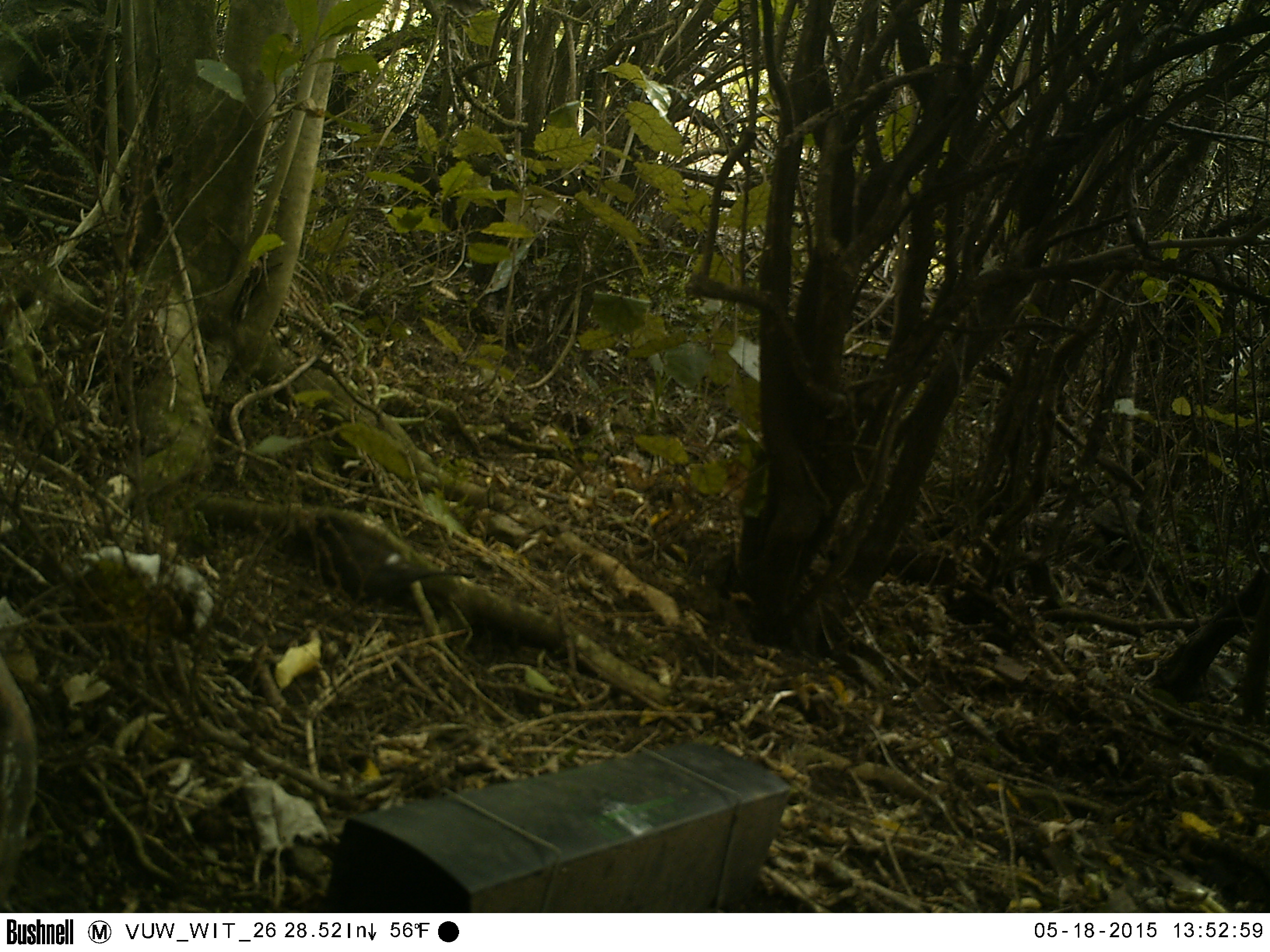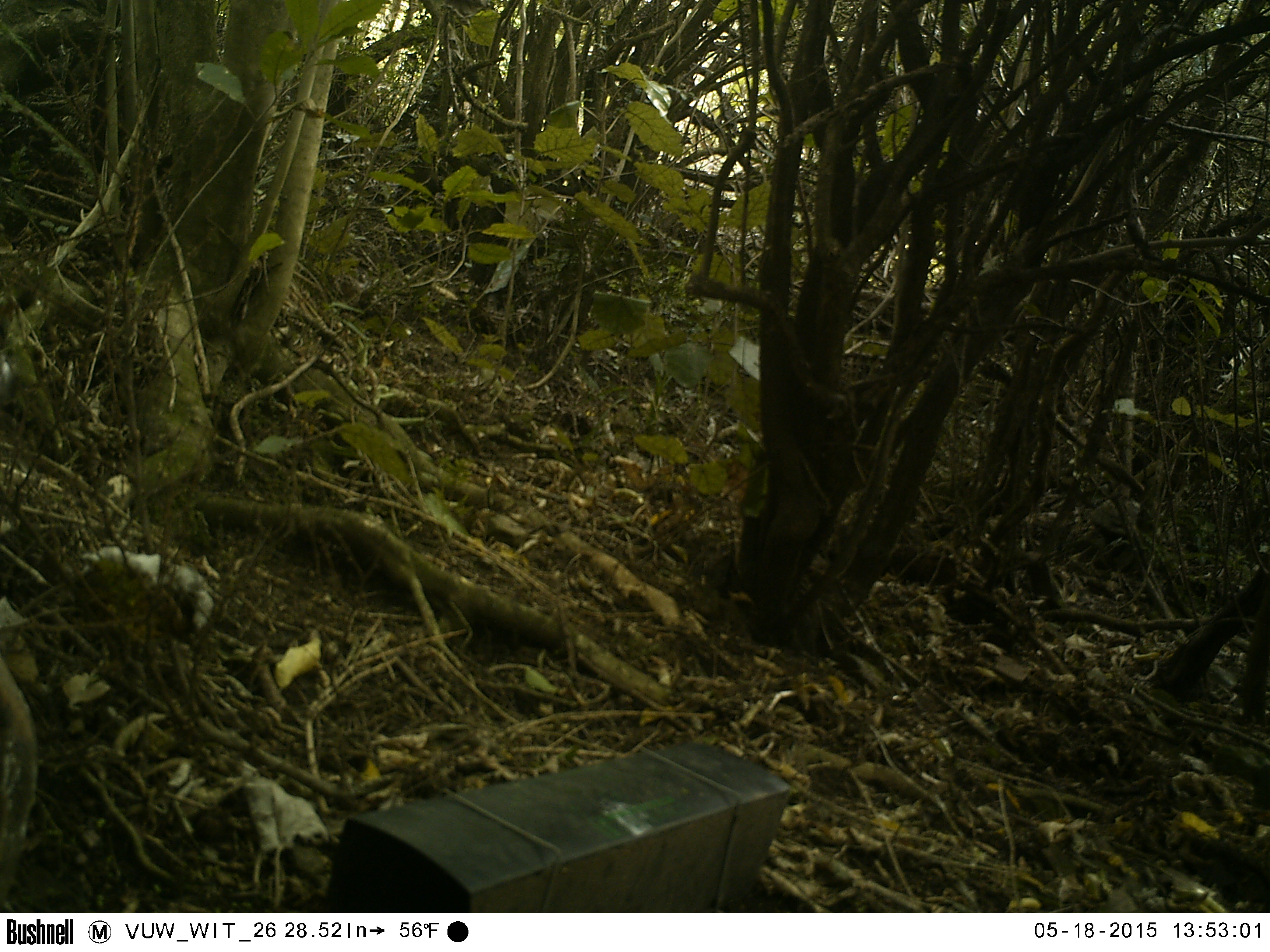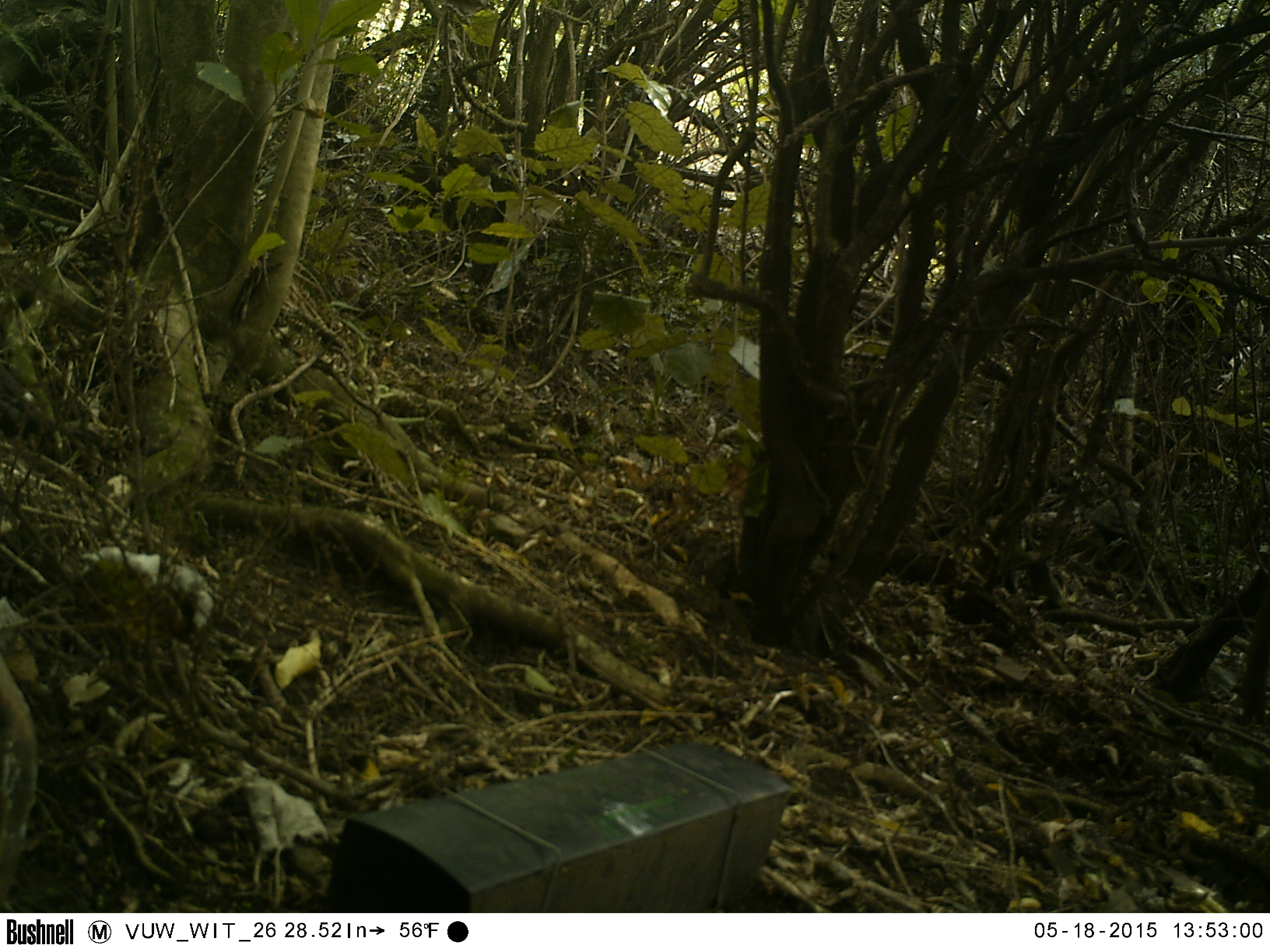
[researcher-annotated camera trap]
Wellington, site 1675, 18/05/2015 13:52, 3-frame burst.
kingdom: Animalia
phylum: Chordata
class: Aves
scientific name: Aves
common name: bird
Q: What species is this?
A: Bird (Aves).